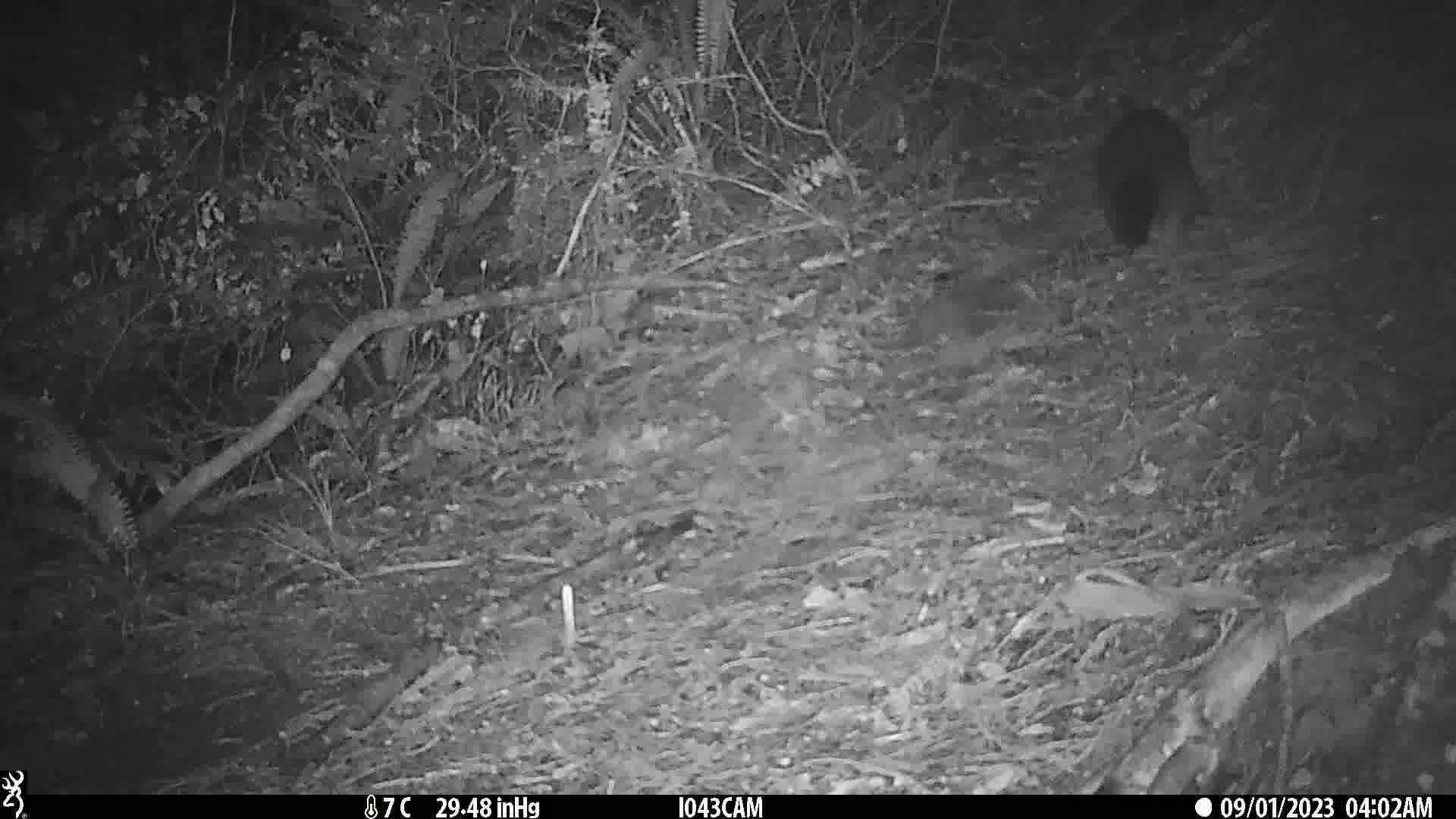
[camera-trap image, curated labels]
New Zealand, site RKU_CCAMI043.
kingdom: Animalia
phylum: Chordata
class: Mammalia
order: Diprotodontia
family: Phalangeridae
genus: Trichosurus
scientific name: Trichosurus vulpecula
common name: common brushtail possum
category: possum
Possum (common brushtail possum) (Trichosurus vulpecula).